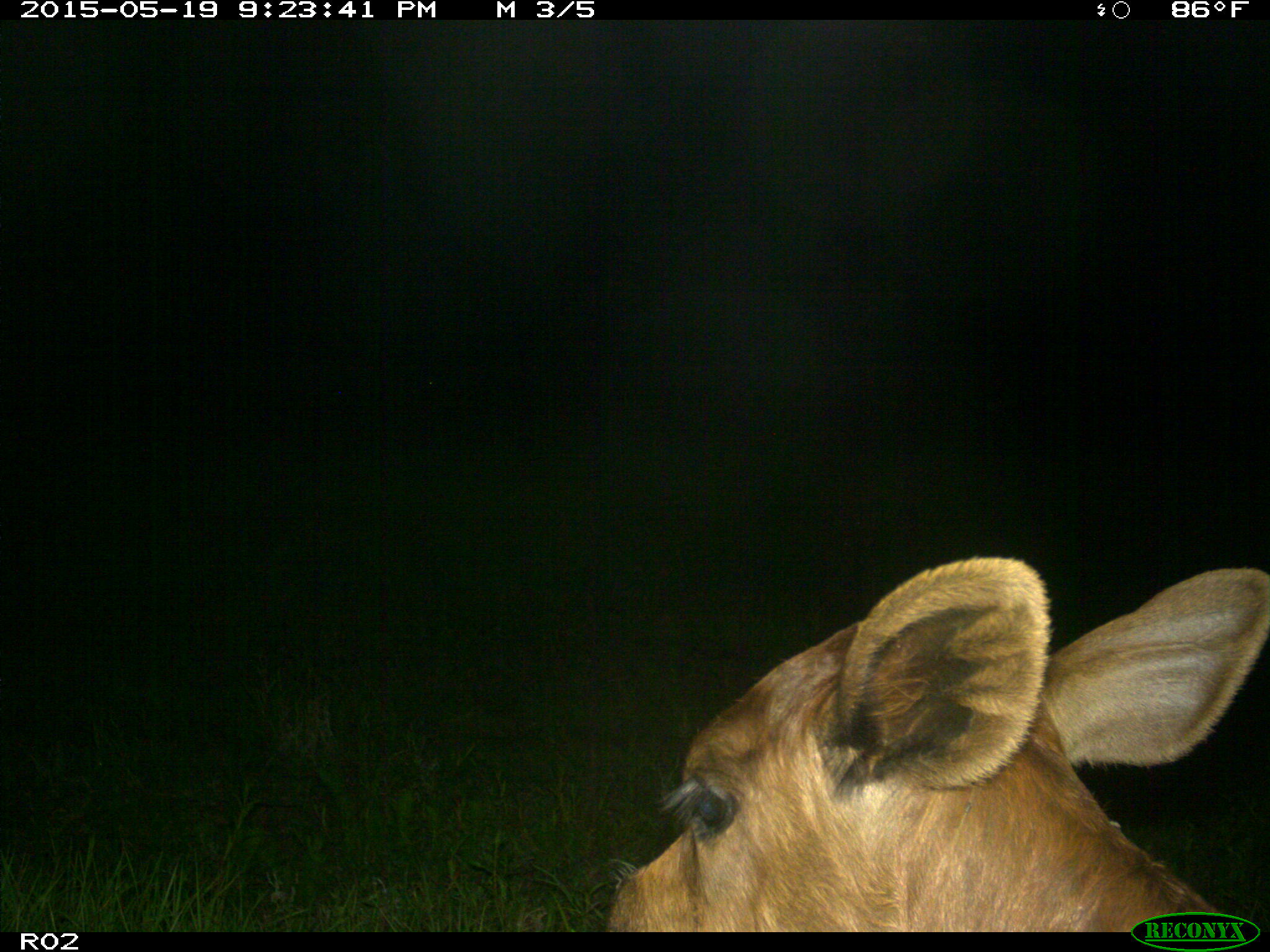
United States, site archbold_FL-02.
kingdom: Animalia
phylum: Chordata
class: Mammalia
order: Artiodactyla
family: Bovidae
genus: Bos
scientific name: Bos taurus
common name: domestic cow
Bos taurus (domestic cow).